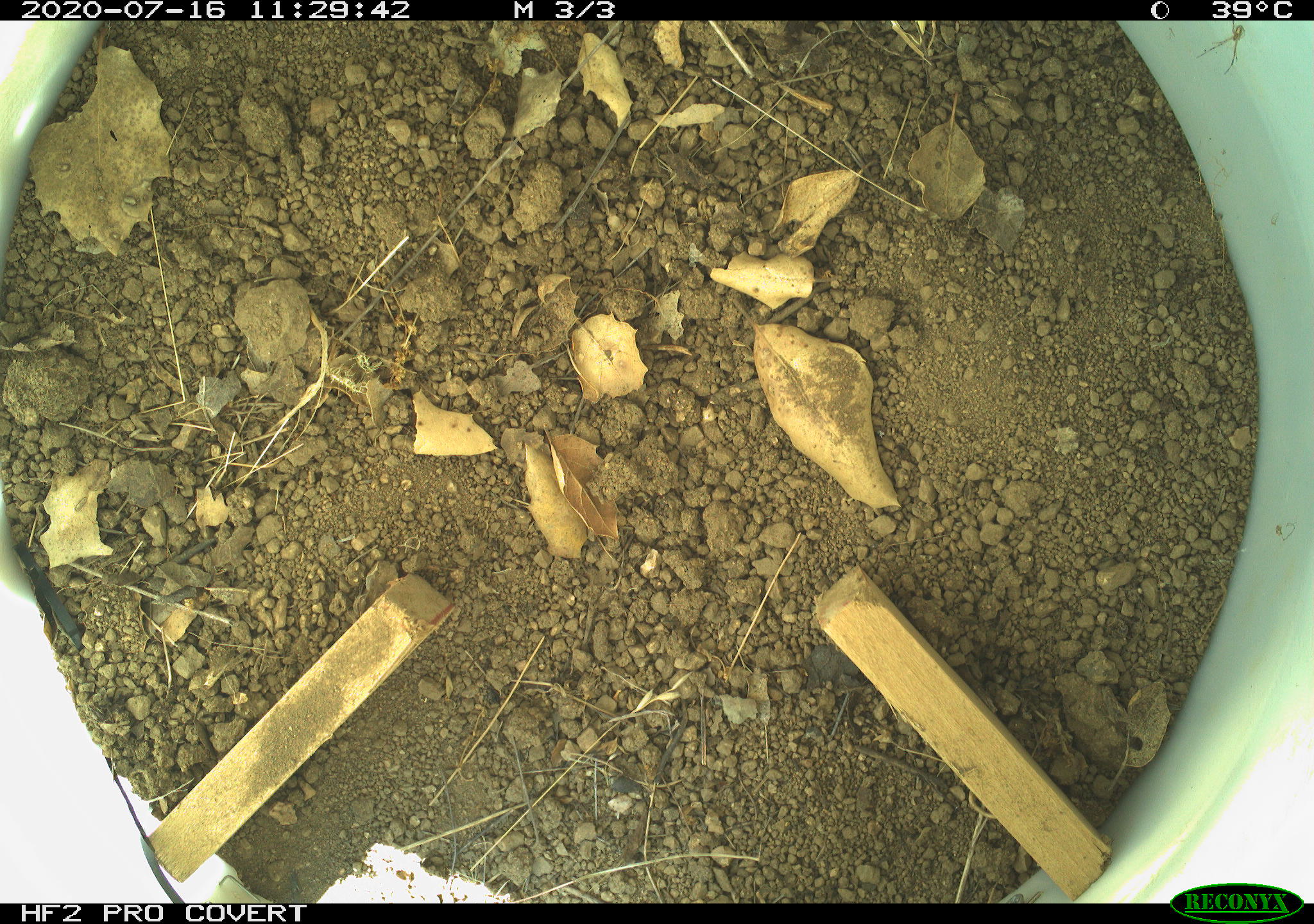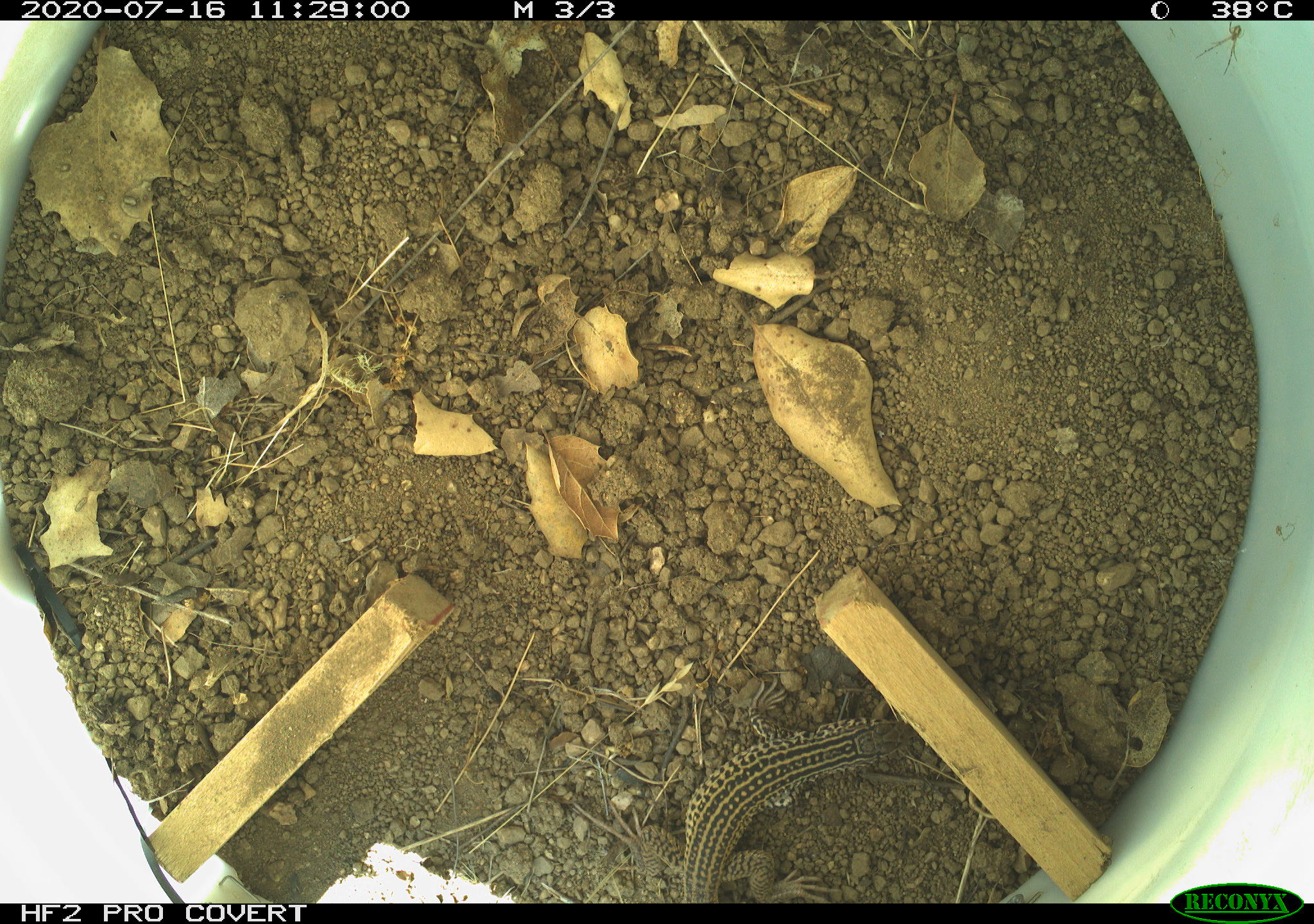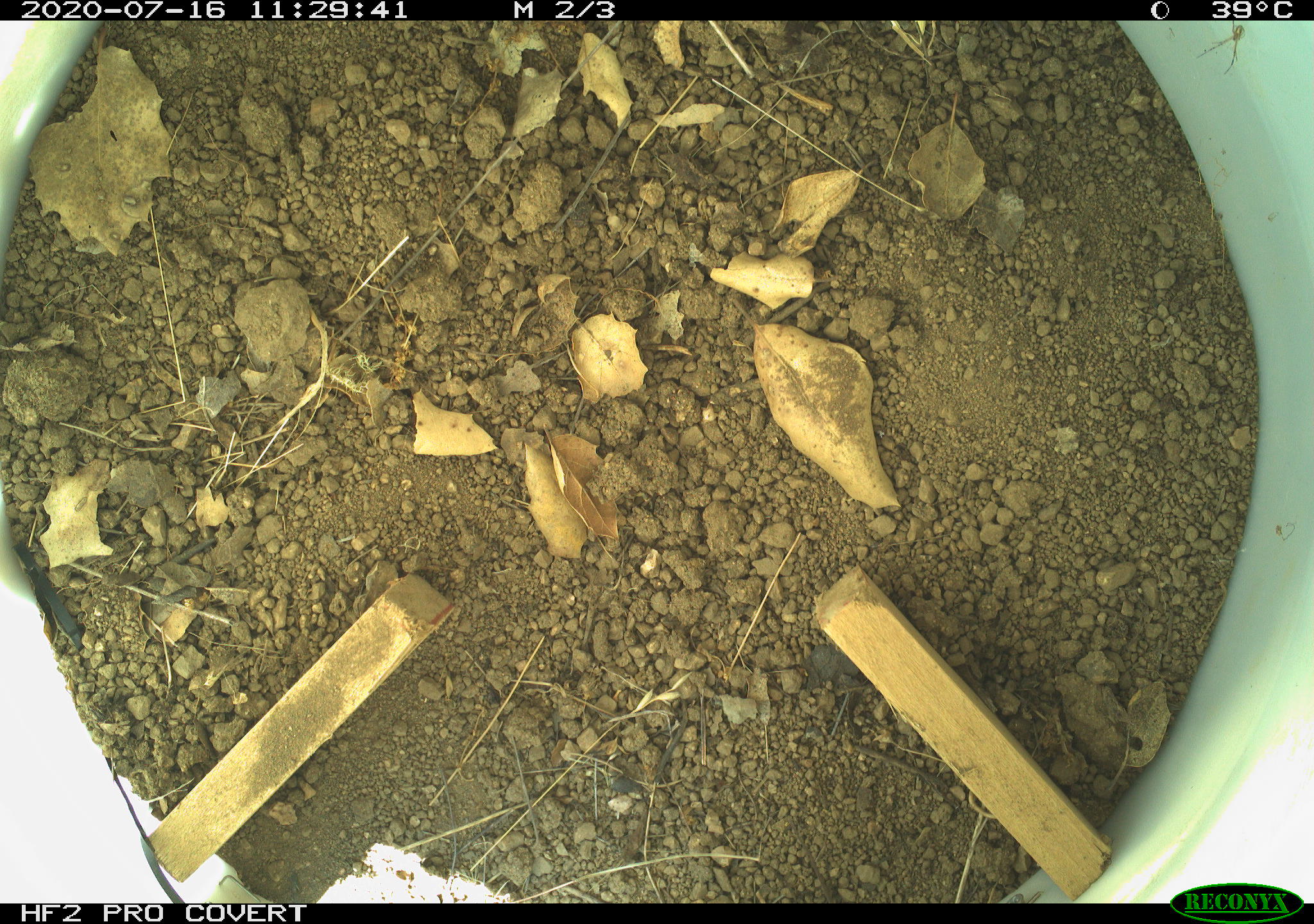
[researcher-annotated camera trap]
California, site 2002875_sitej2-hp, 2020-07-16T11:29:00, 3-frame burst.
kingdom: Animalia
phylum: Chordata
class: Reptilia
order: Squamata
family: Teiidae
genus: Aspidoscelis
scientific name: Aspidoscelis tigris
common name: western whiptail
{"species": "western whiptail (Aspidoscelis tigris)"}